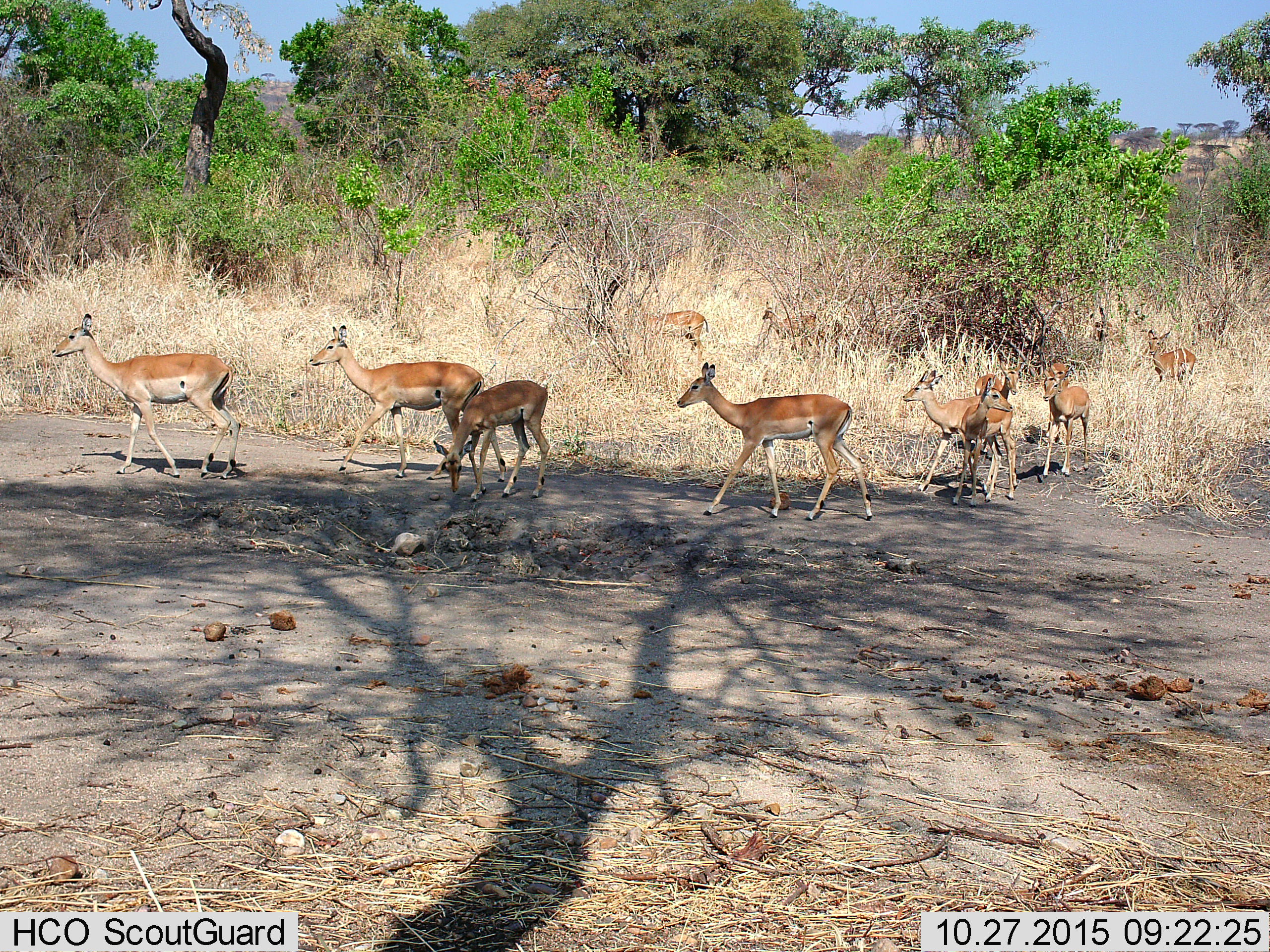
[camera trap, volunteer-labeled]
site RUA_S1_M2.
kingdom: Animalia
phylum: Chordata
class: Mammalia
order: Artiodactyla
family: Bovidae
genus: Aepyceros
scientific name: Aepyceros melampus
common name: impala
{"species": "impala (Aepyceros melampus)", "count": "11-50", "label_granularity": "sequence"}